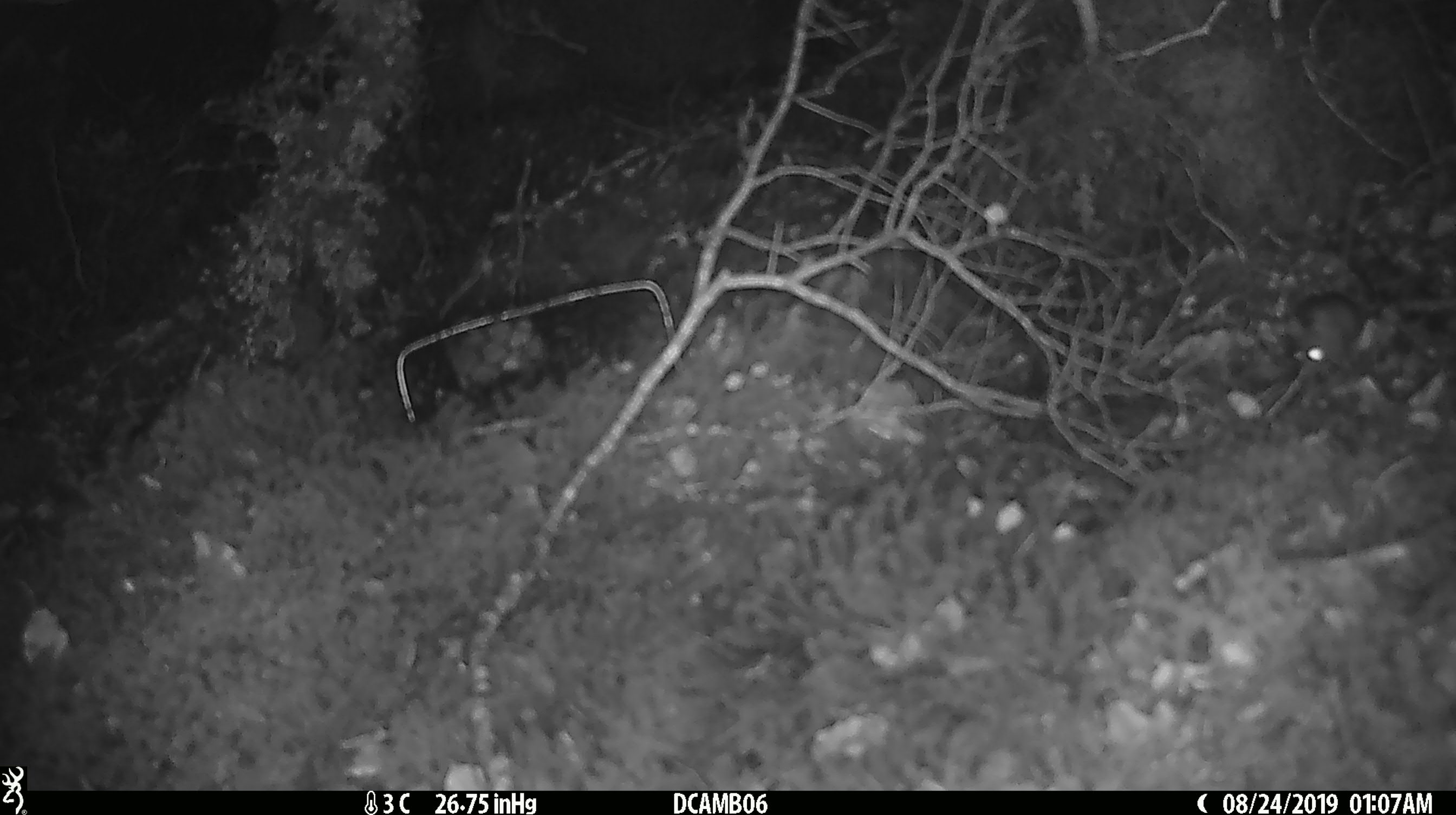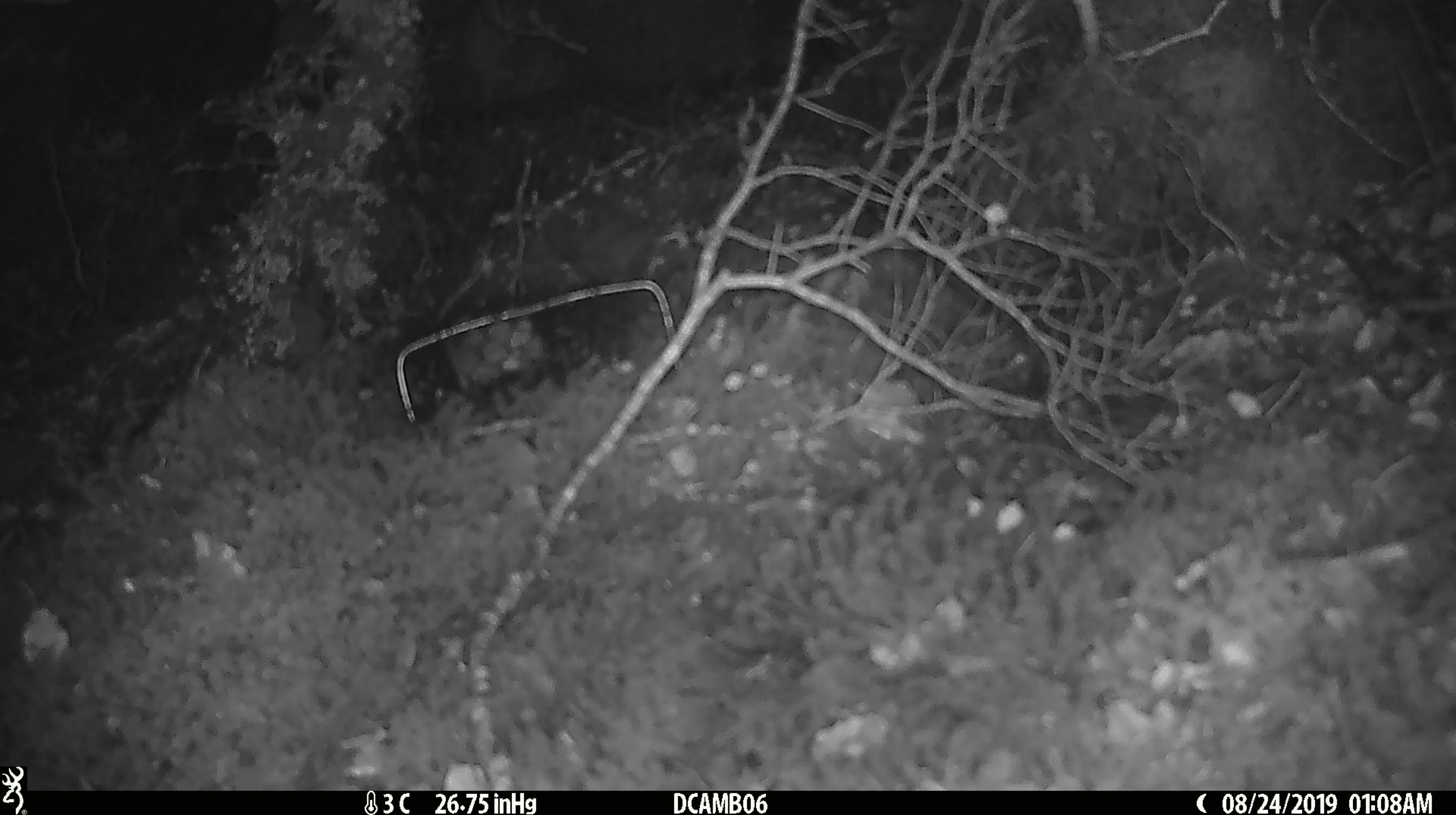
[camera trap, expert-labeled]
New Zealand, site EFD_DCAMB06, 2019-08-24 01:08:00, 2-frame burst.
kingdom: Animalia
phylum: Chordata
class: Mammalia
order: Rodentia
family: Muridae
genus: Mus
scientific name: Mus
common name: mouse